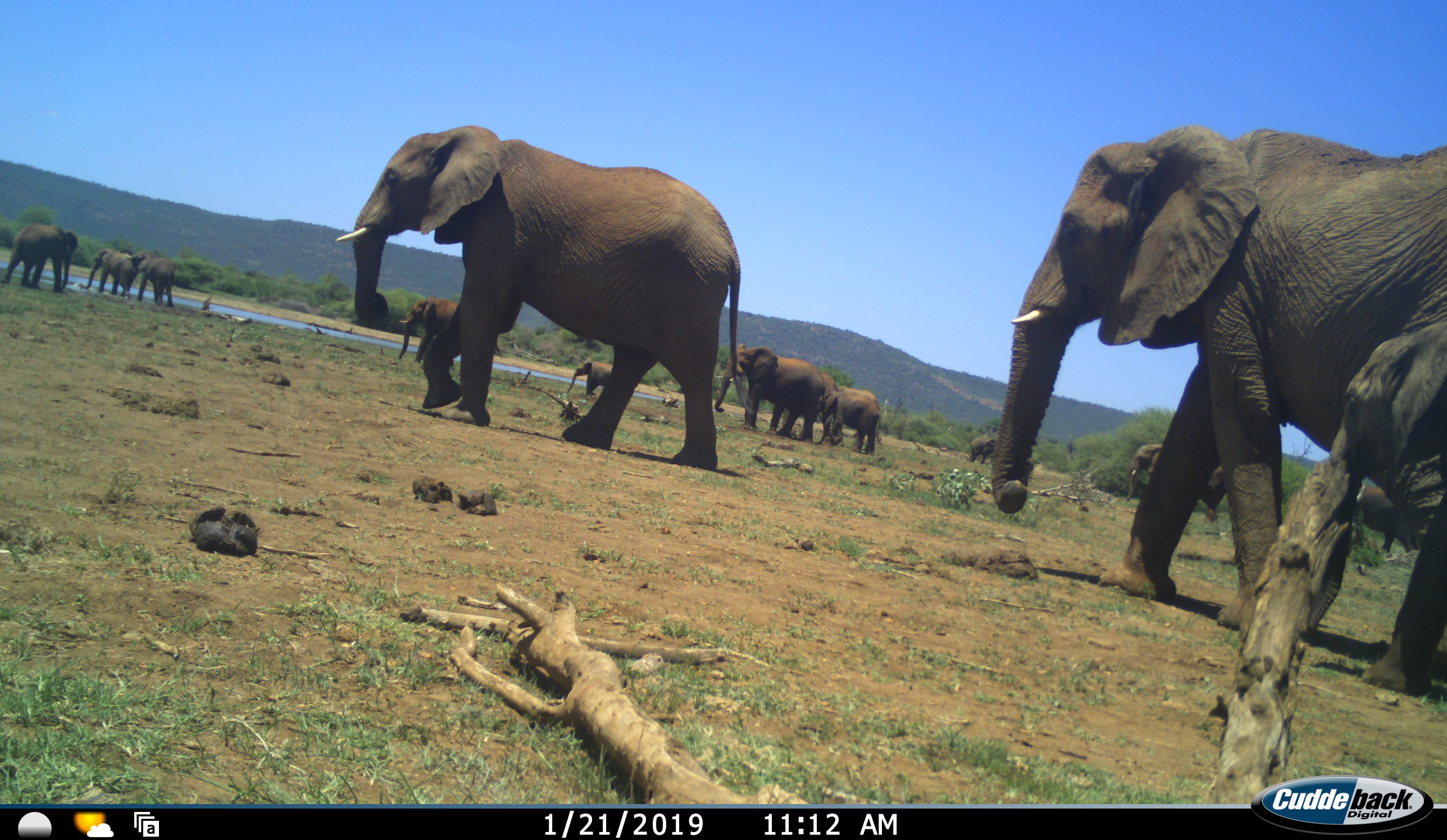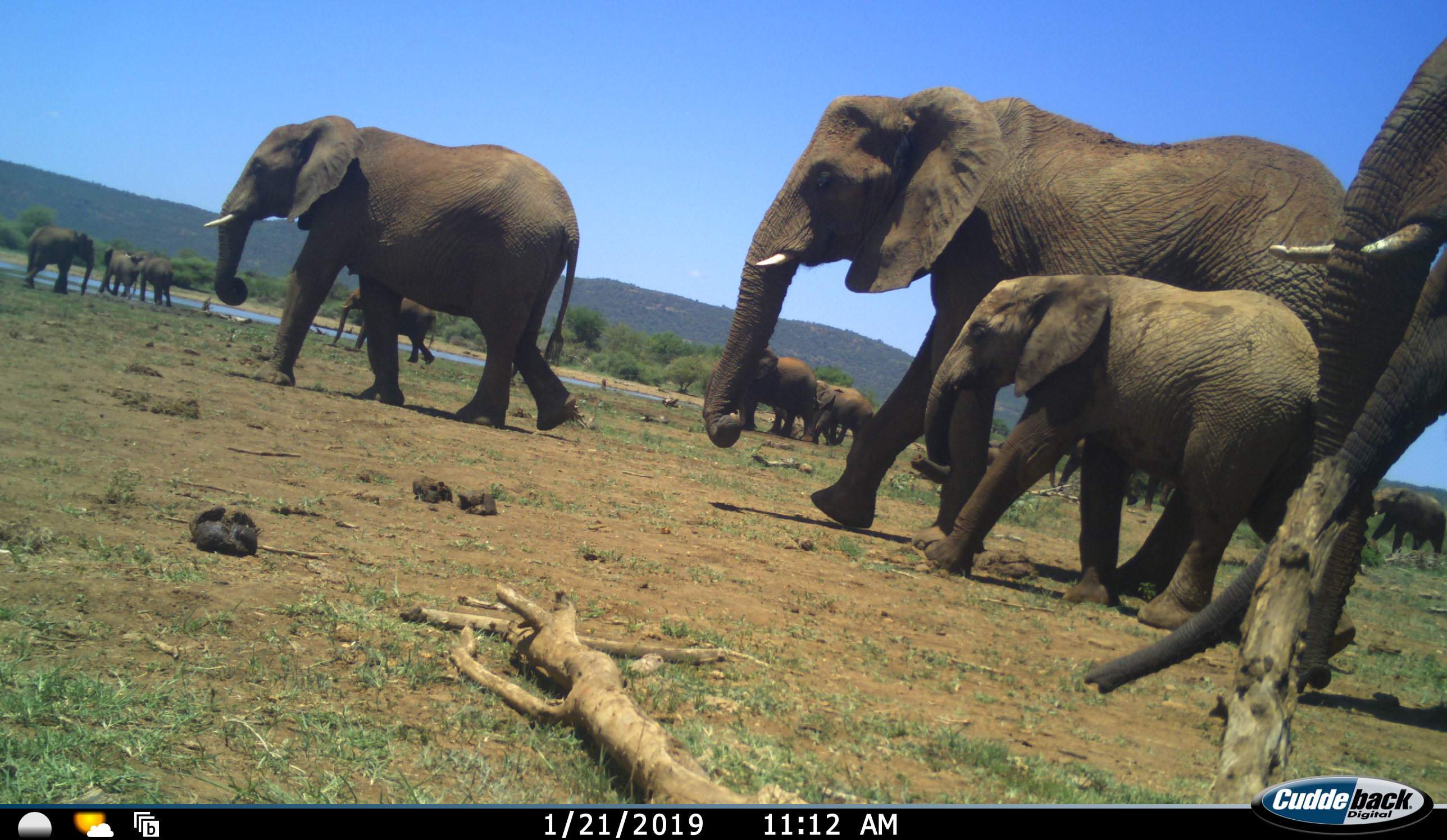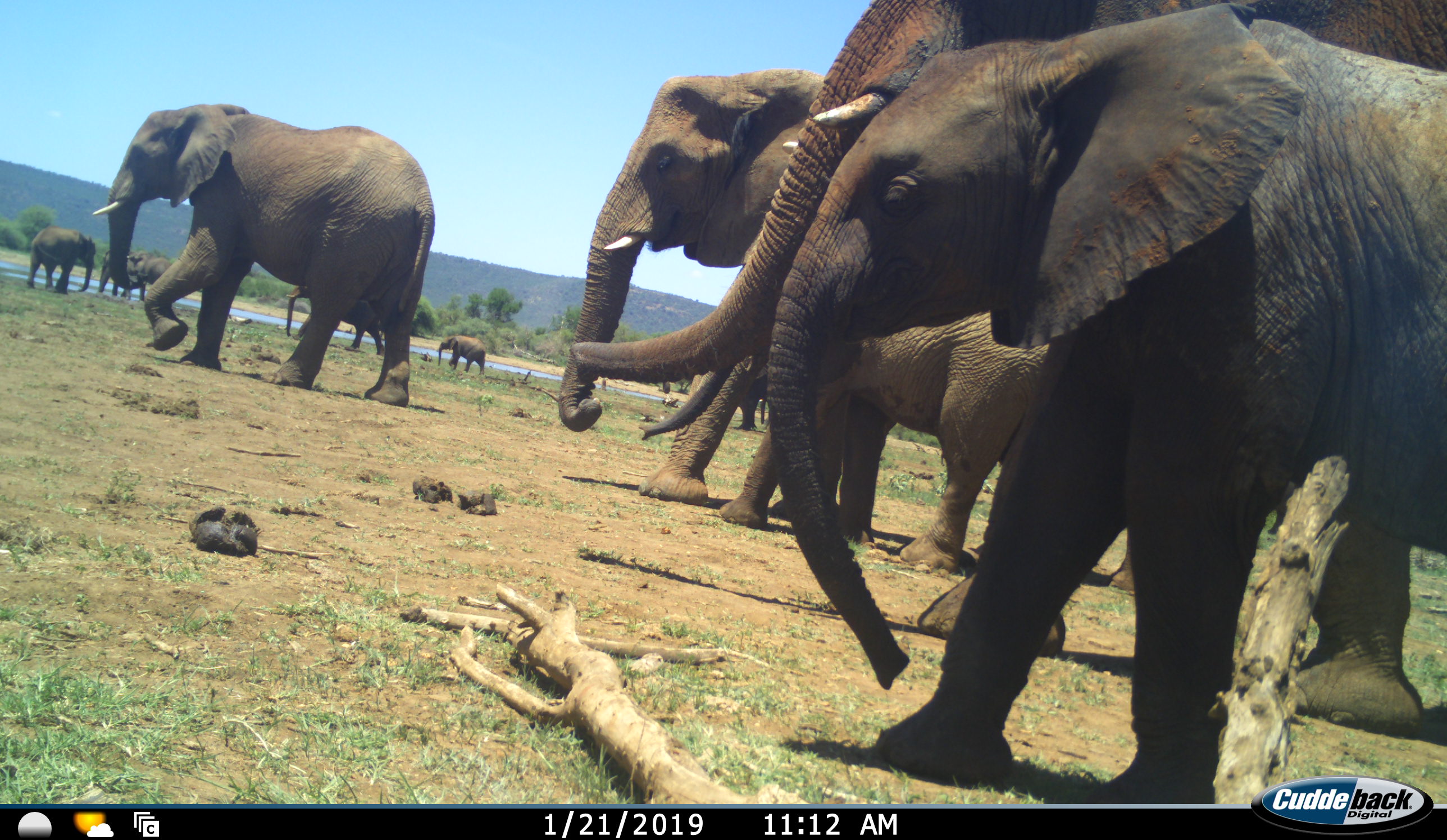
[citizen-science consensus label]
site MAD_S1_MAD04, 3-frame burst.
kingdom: Animalia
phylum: Chordata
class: Mammalia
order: Proboscidea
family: Elephantidae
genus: Loxodonta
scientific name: Loxodonta africana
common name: african bush elephant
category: elephant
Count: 11-50.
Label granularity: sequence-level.